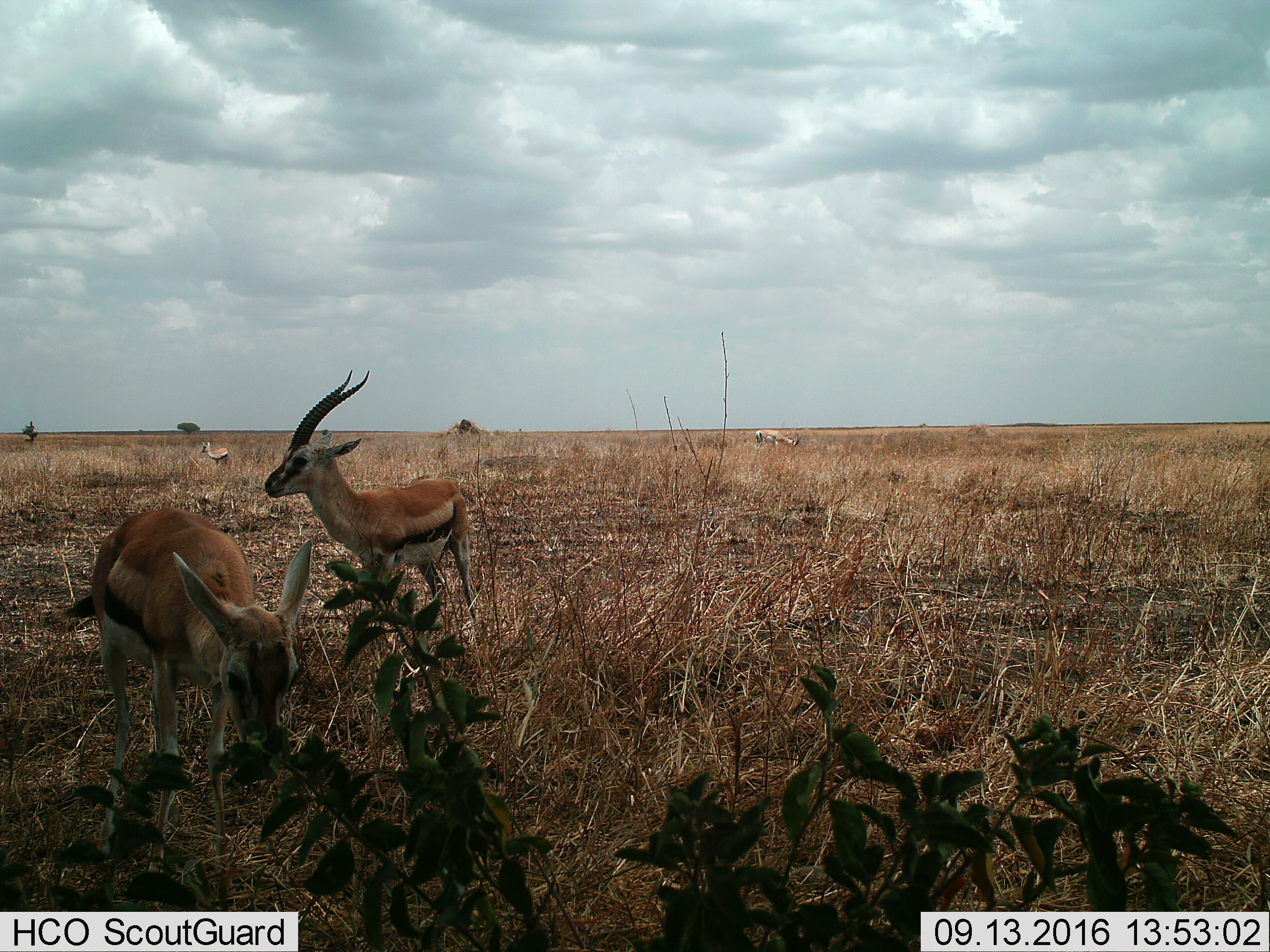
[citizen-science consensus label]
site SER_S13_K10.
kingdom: Animalia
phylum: Chordata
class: Mammalia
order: Artiodactyla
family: Bovidae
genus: Eudorcas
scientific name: Eudorcas thomsonii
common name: thomson's gazelle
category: gazellethomsons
Gazellethomsons (thomson's gazelle) (Eudorcas thomsonii), count 3. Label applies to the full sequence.